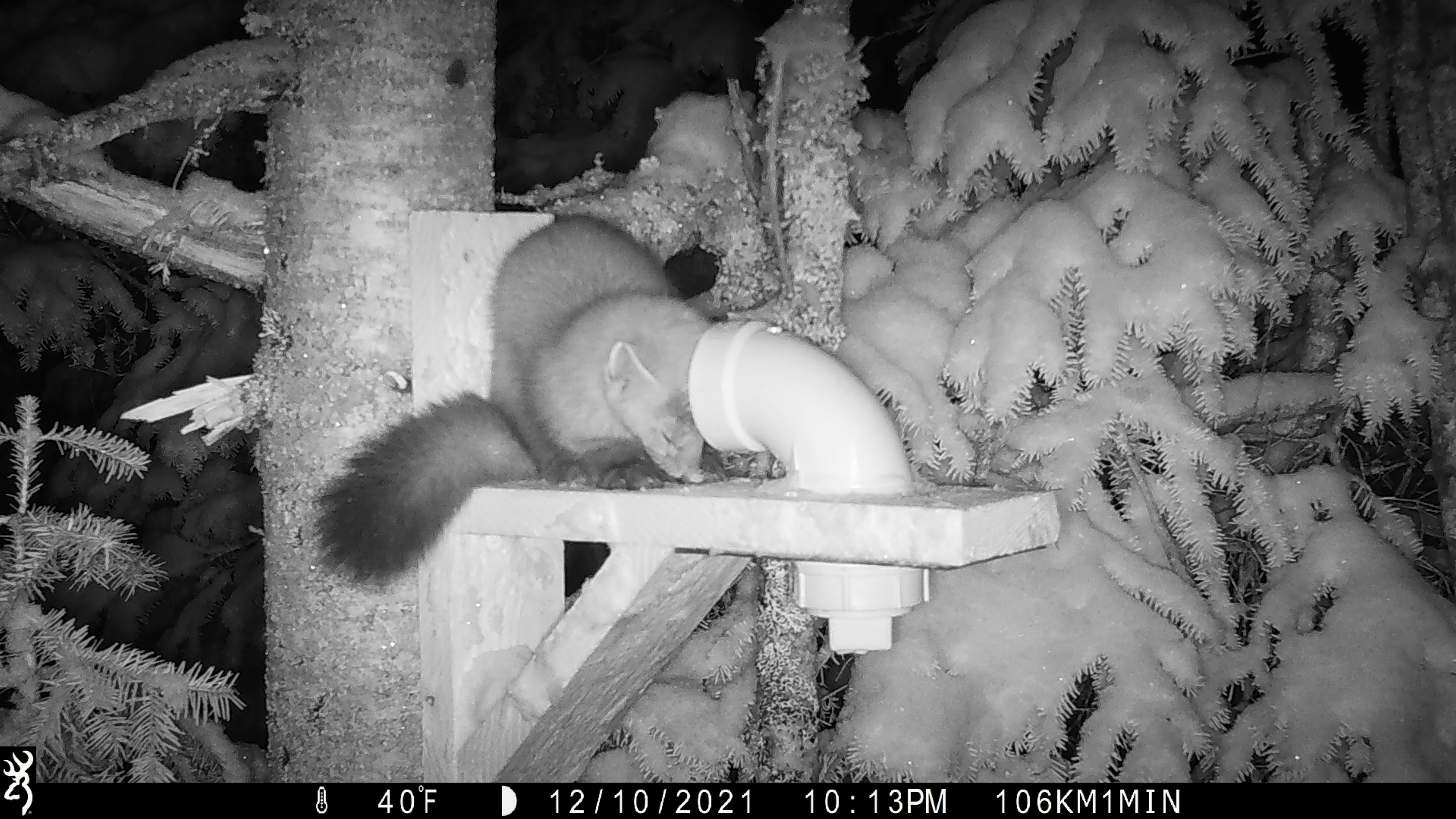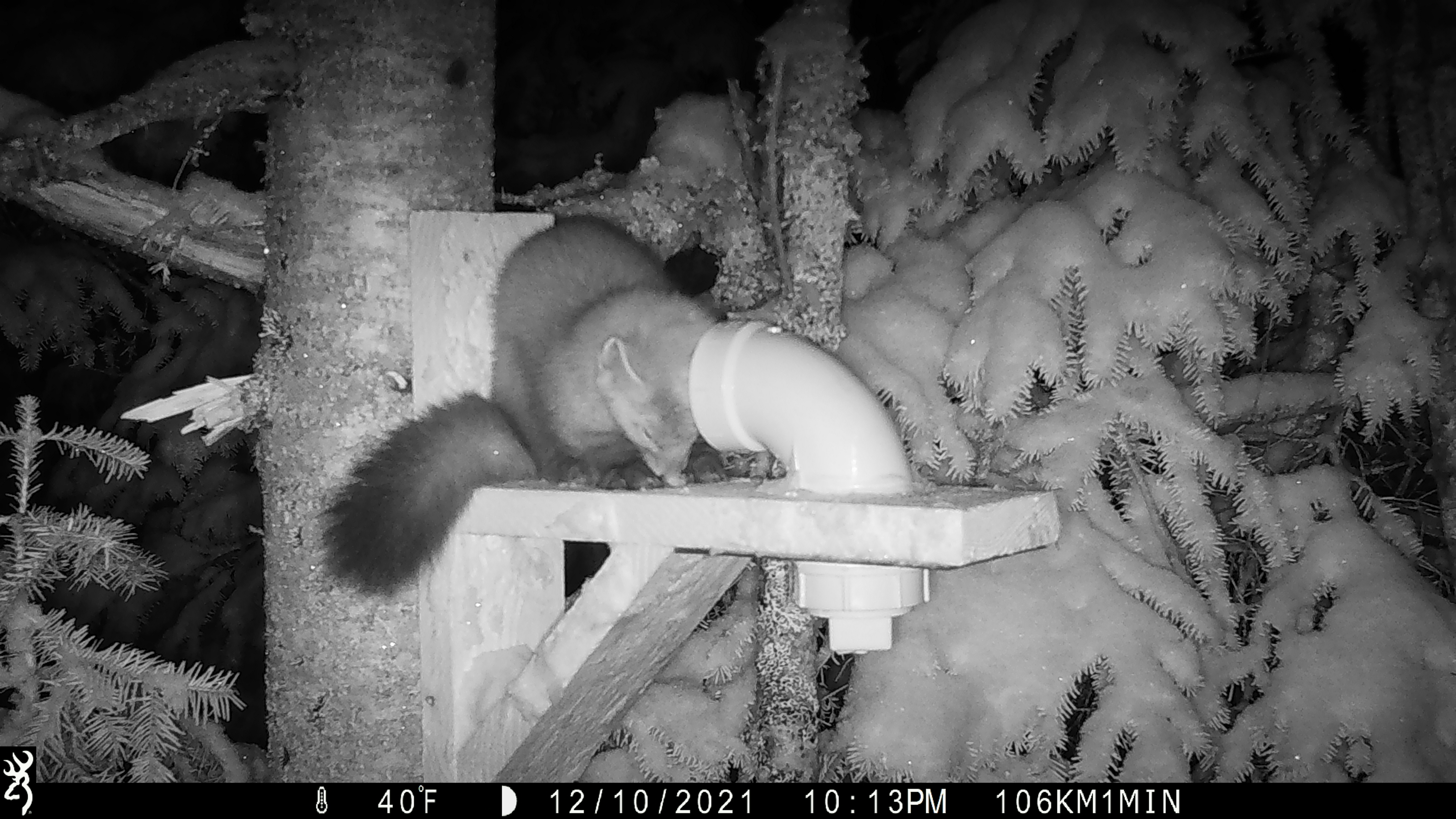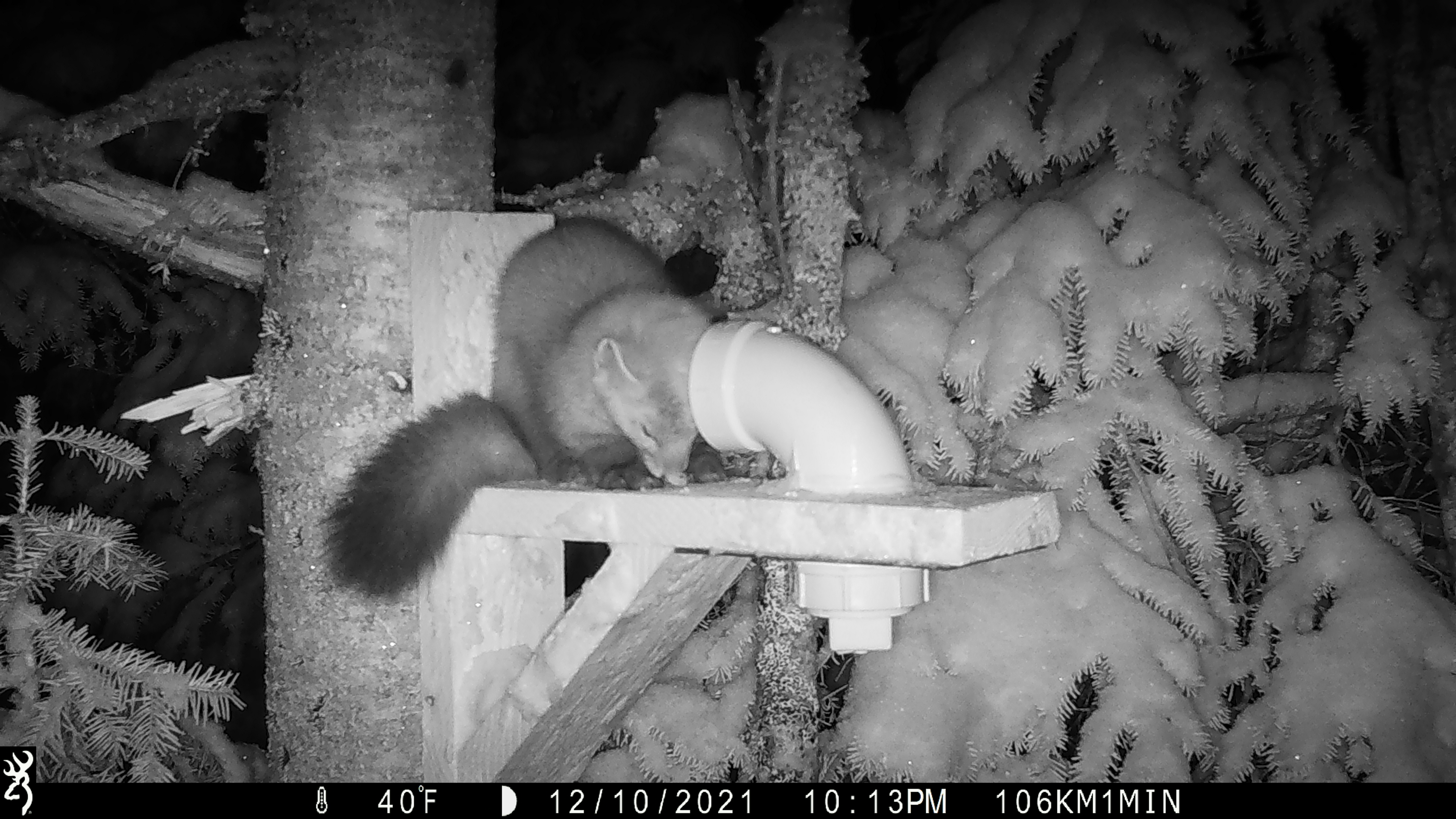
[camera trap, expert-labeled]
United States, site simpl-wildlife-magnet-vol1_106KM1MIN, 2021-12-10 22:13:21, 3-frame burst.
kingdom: Animalia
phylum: Chordata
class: Mammalia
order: Carnivora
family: Mustelidae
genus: Martes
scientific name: Martes americana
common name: american marten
American marten (Martes americana).